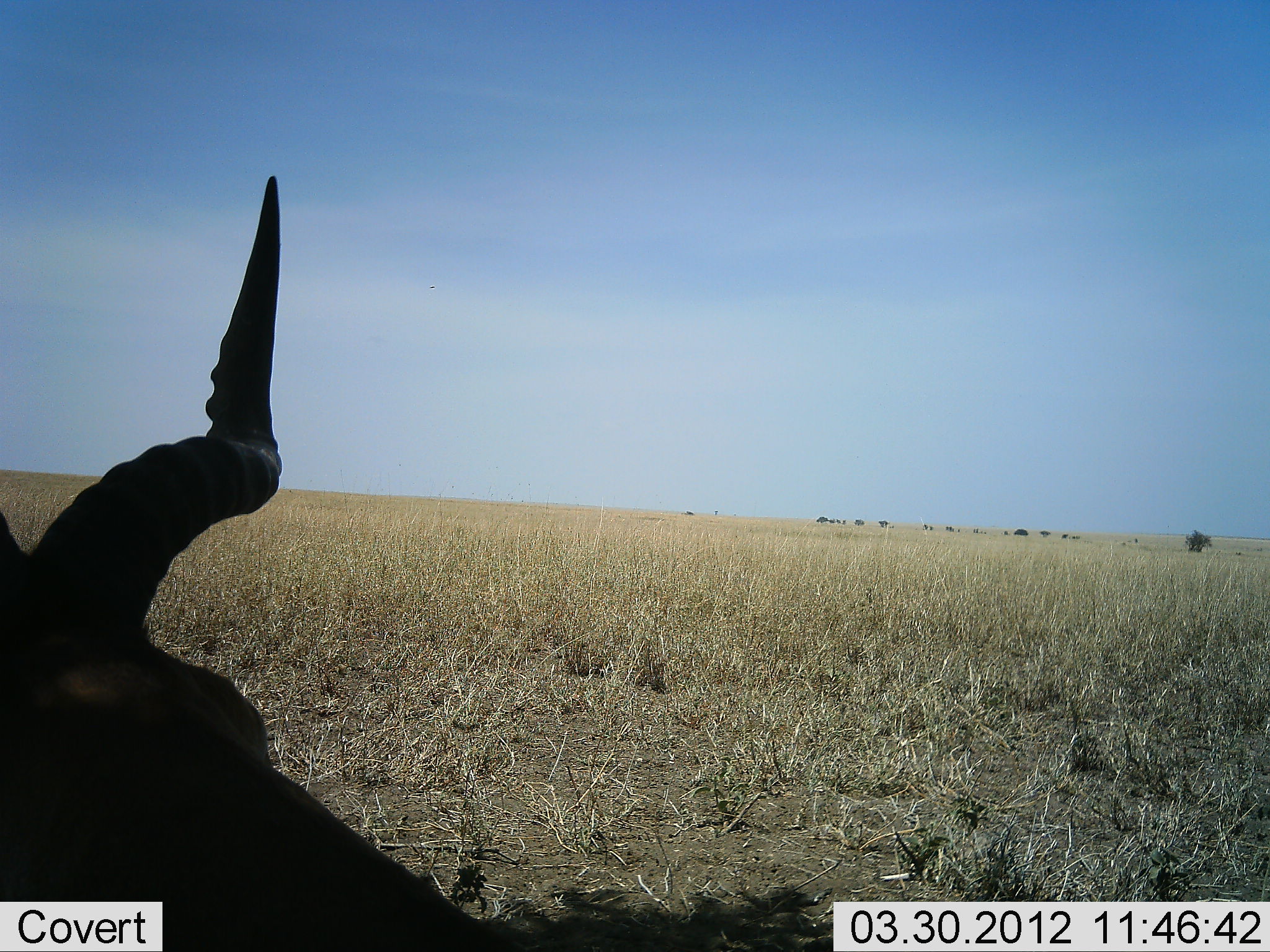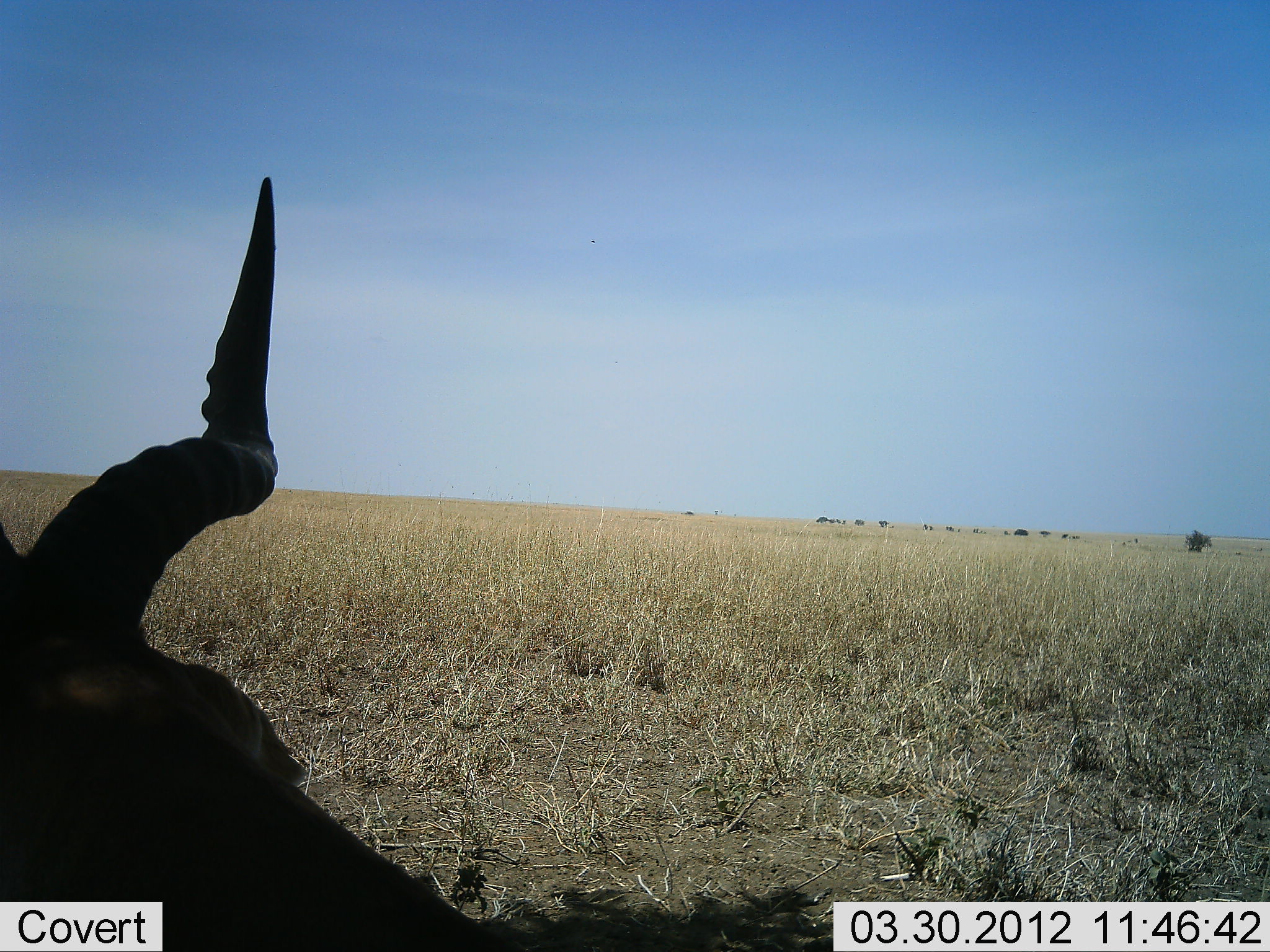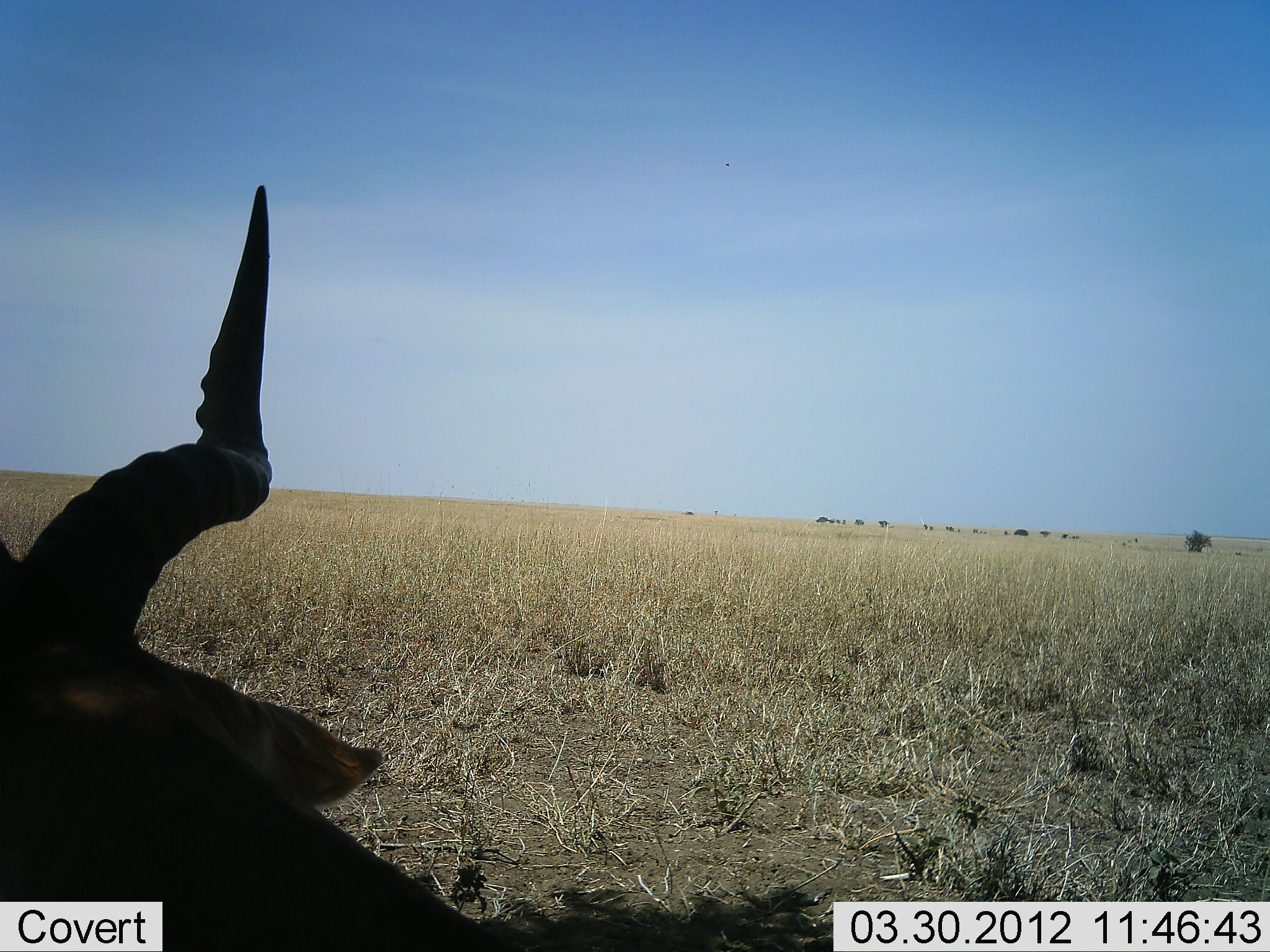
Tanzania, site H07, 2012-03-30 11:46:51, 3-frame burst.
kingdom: Animalia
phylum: Chordata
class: Mammalia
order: Artiodactyla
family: Bovidae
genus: Alcelaphus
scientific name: Alcelaphus buselaphus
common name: hartebeest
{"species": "hartebeest (Alcelaphus buselaphus)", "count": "1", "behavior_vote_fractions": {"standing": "47%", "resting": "53%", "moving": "0%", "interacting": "0%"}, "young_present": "0%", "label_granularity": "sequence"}